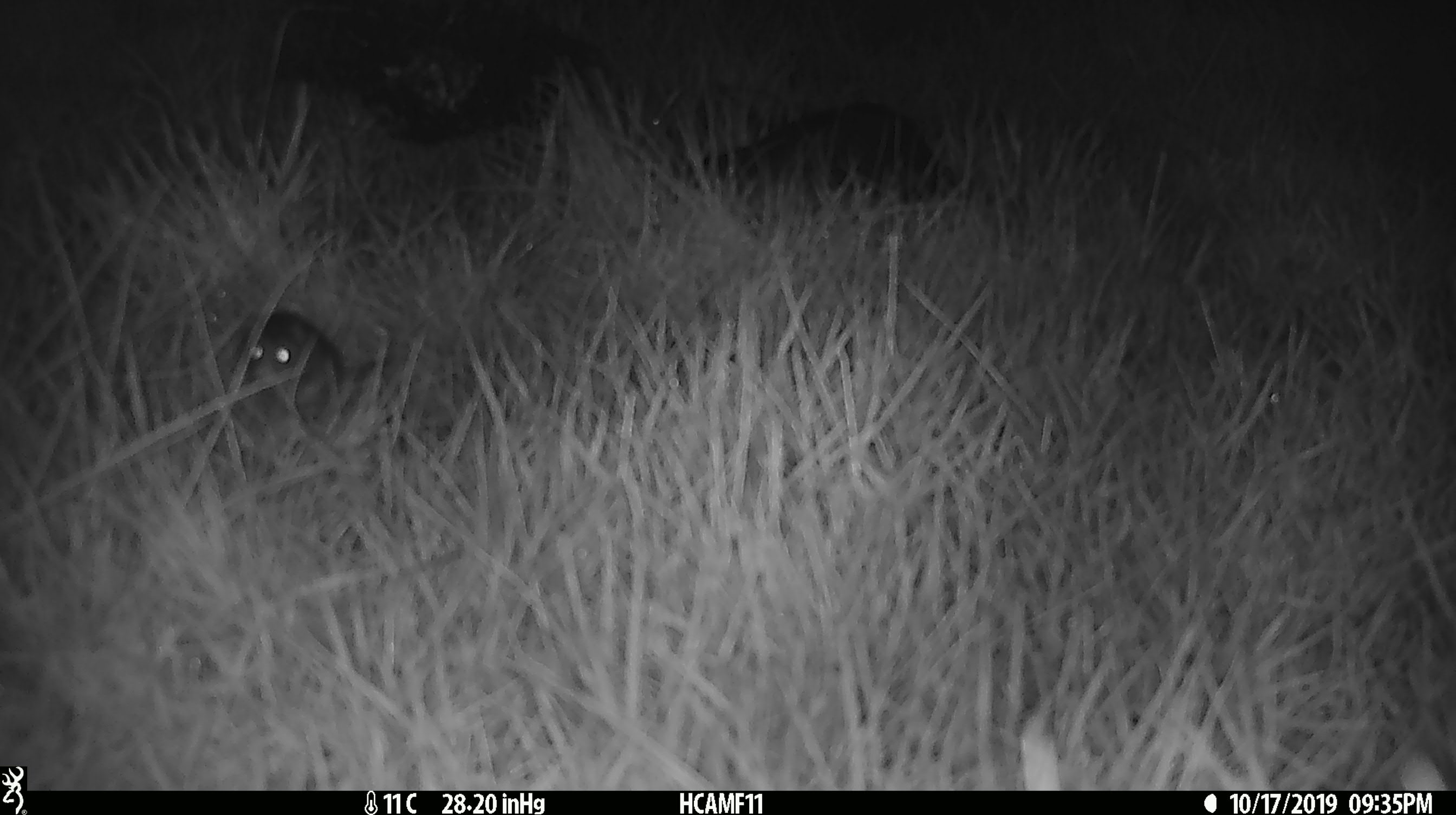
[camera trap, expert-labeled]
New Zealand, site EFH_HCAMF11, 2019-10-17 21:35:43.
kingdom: Animalia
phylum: Chordata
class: Mammalia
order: Rodentia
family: Muridae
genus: Mus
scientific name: Mus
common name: mouse